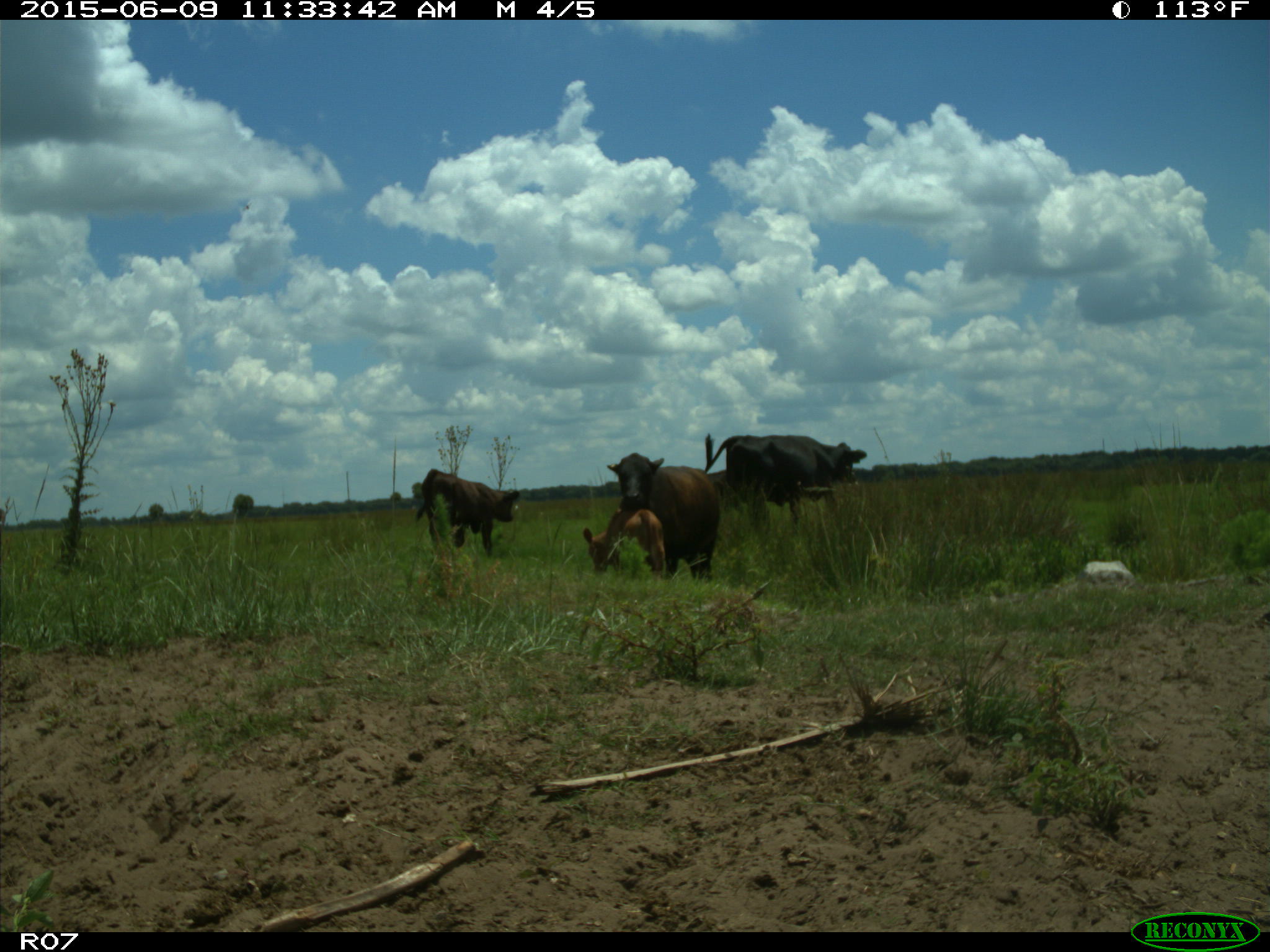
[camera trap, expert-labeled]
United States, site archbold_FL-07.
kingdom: Animalia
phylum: Chordata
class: Mammalia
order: Artiodactyla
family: Bovidae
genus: Bos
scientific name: Bos taurus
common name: domestic cow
Bos taurus (domestic cow).